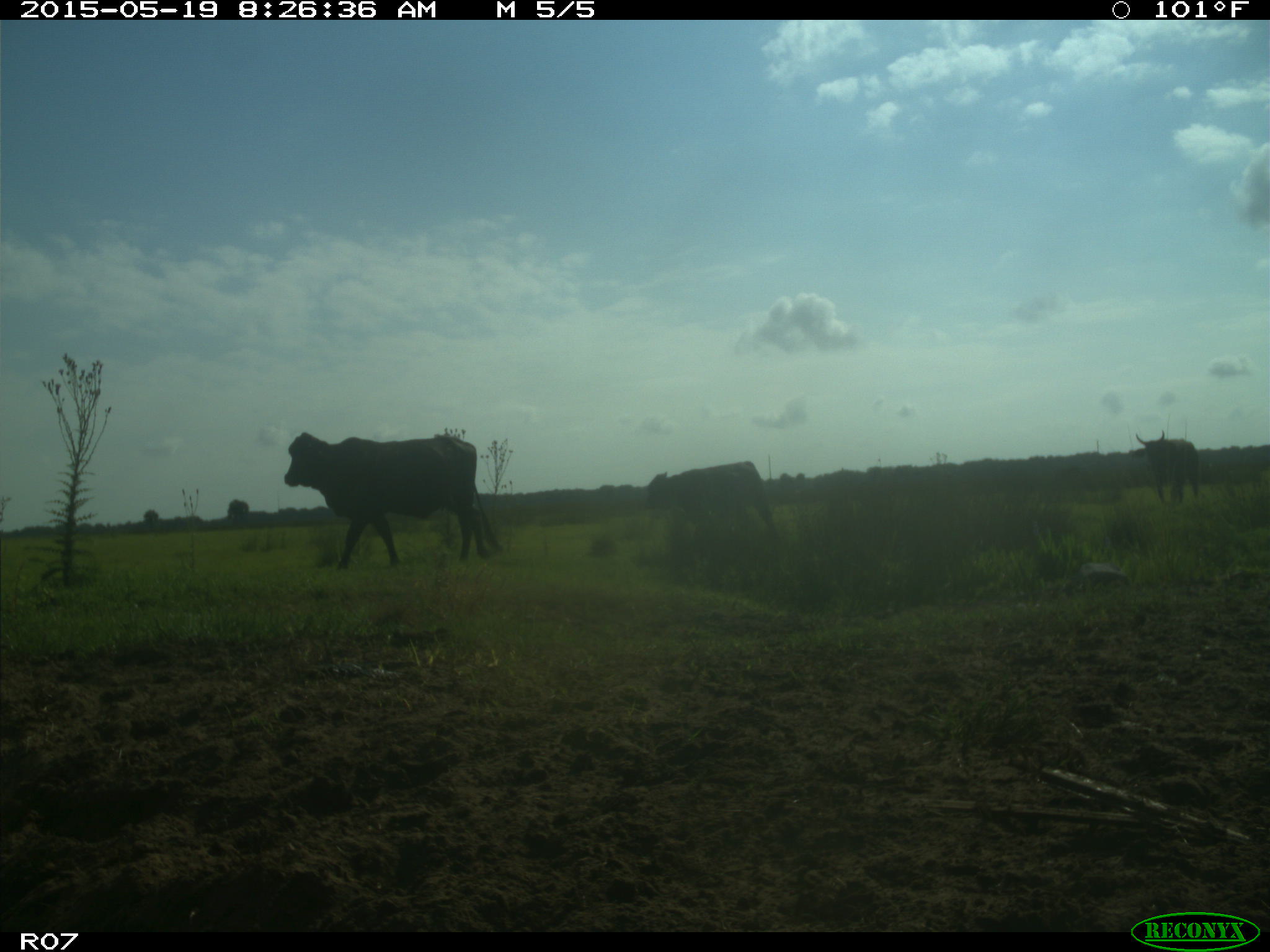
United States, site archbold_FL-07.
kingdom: Animalia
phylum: Chordata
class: Mammalia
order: Artiodactyla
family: Bovidae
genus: Bos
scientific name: Bos taurus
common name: domestic cow